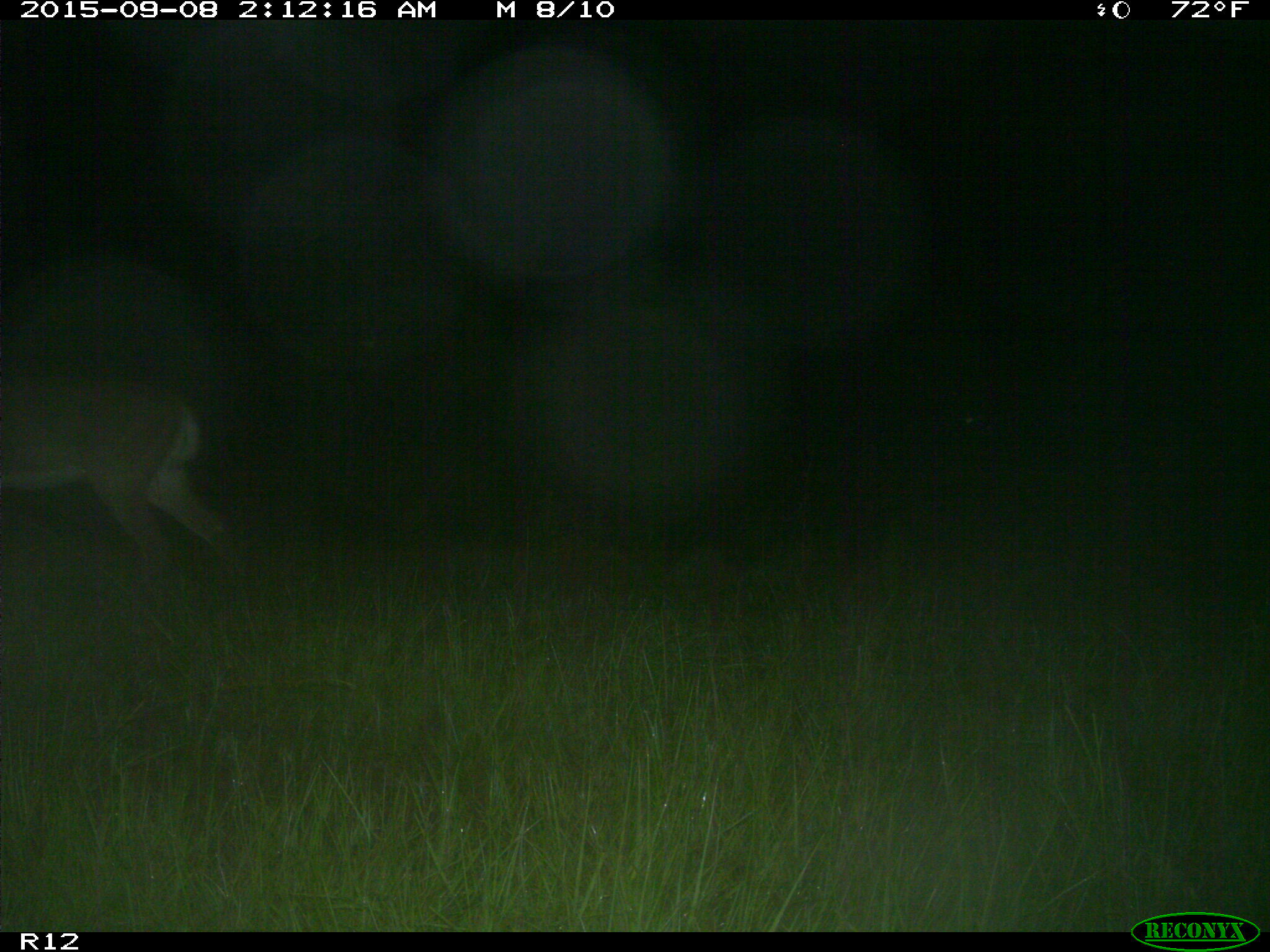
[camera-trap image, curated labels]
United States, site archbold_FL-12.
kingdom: Animalia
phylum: Chordata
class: Mammalia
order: Artiodactyla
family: Cervidae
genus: Odocoileus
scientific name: Odocoileus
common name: deer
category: unidentified deer